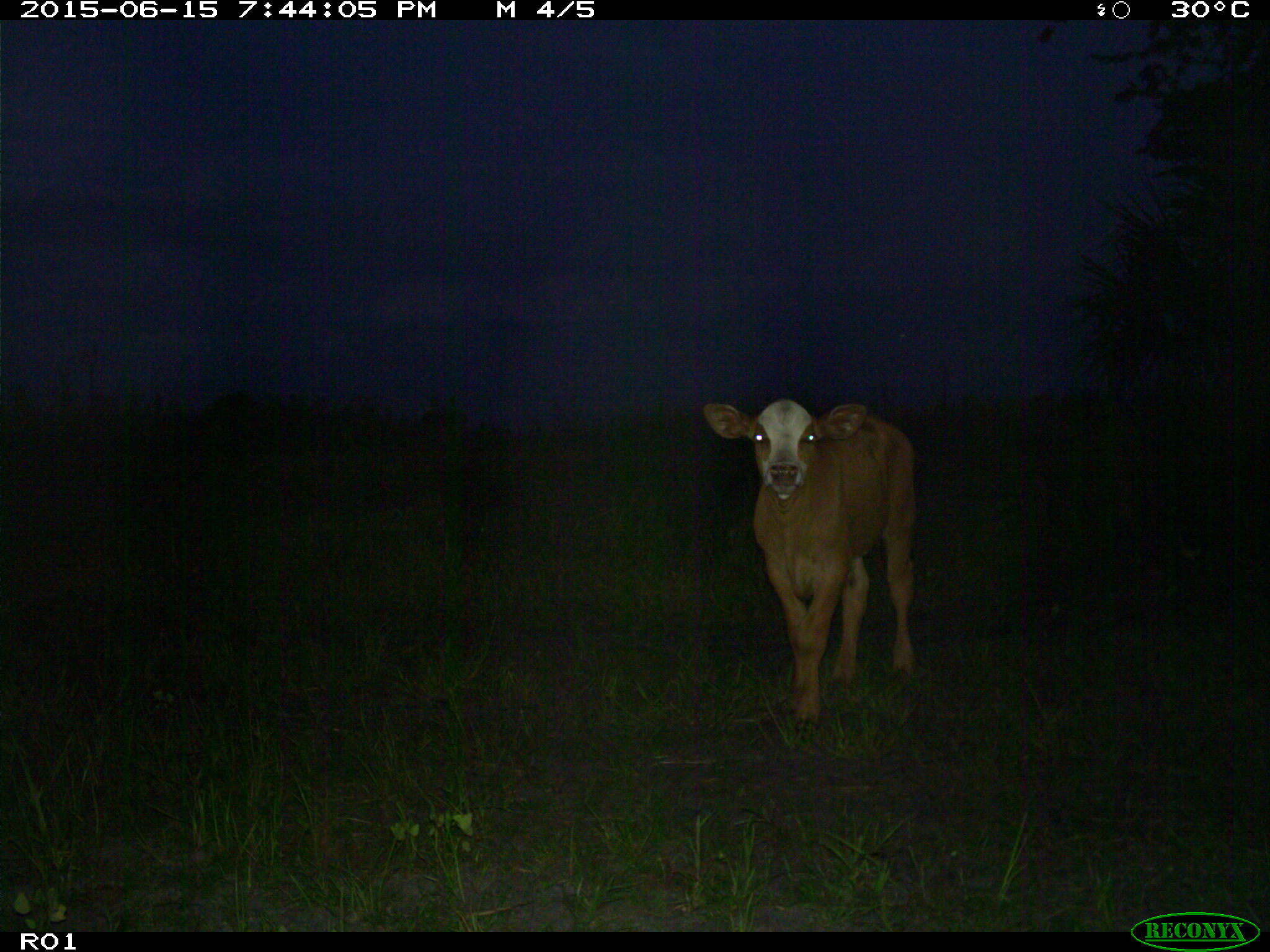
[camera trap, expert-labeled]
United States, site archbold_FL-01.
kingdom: Animalia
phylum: Chordata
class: Mammalia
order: Artiodactyla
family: Bovidae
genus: Bos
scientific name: Bos taurus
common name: domestic cow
Bos taurus (domestic cow).